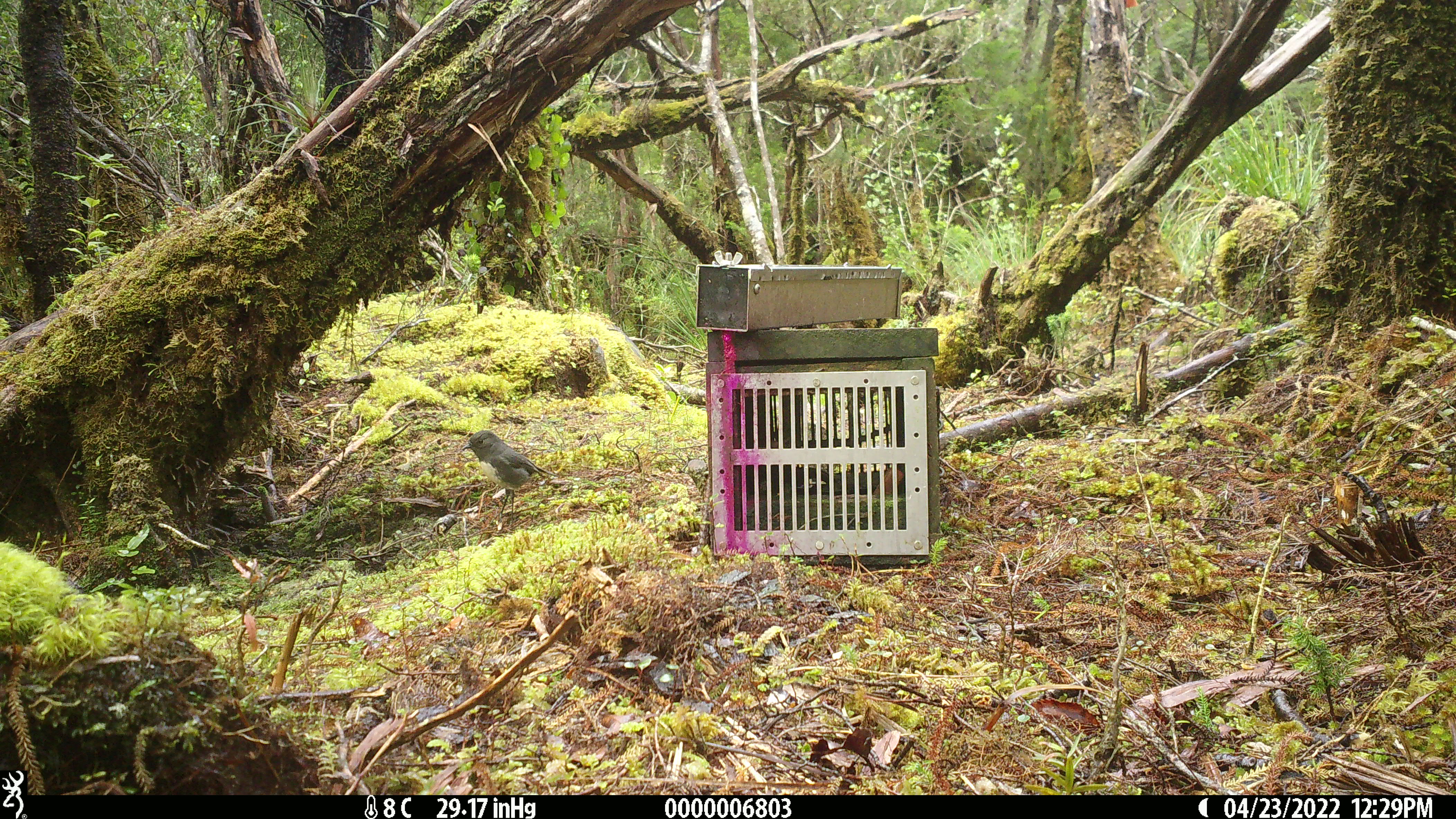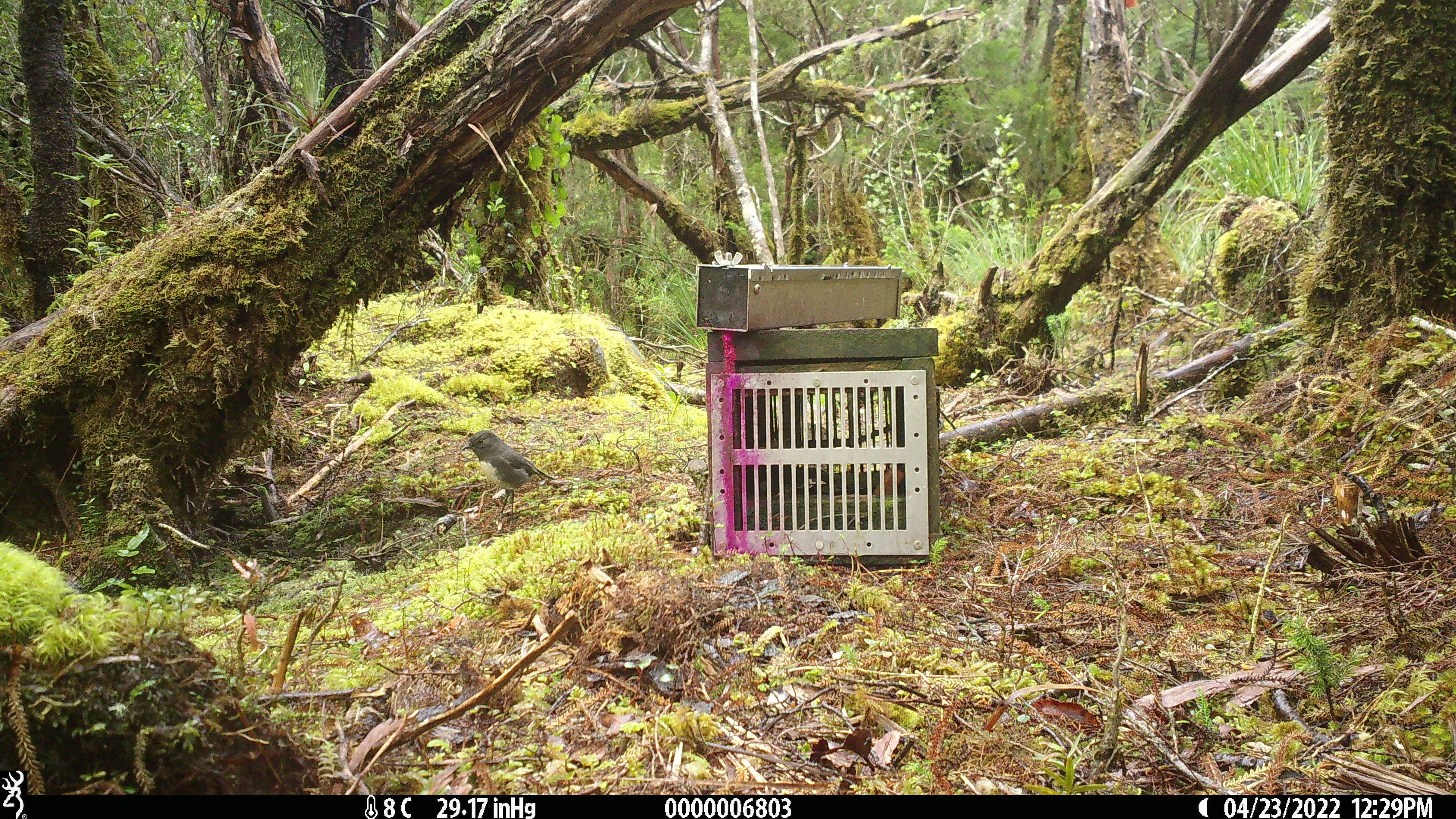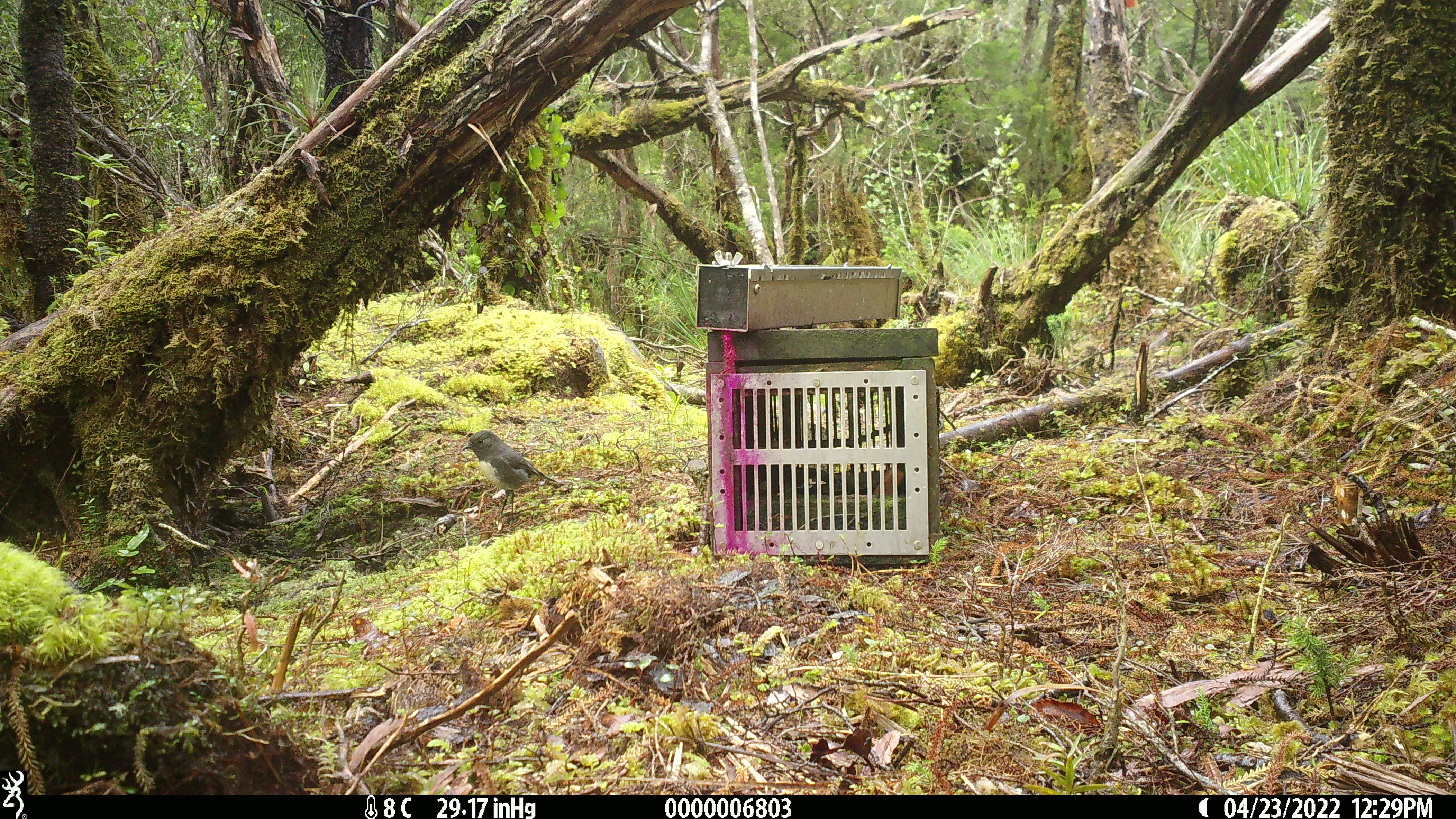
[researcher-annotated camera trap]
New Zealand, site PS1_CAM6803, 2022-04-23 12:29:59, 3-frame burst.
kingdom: Animalia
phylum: Chordata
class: Aves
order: Passeriformes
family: Petroicidae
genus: Petroica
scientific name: Petroica australis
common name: new zealand robin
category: robin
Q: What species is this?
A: Robin (new zealand robin) (Petroica australis).